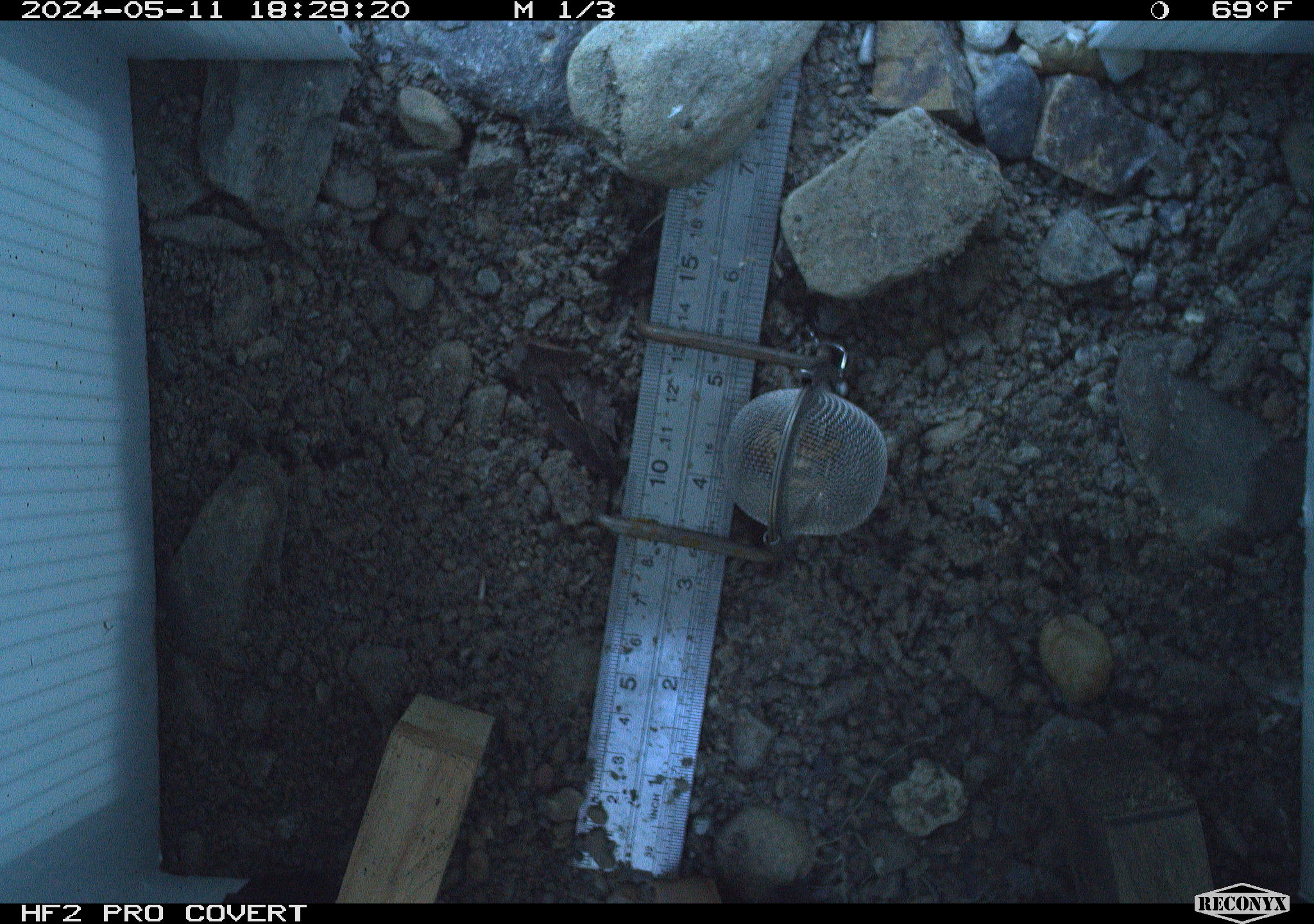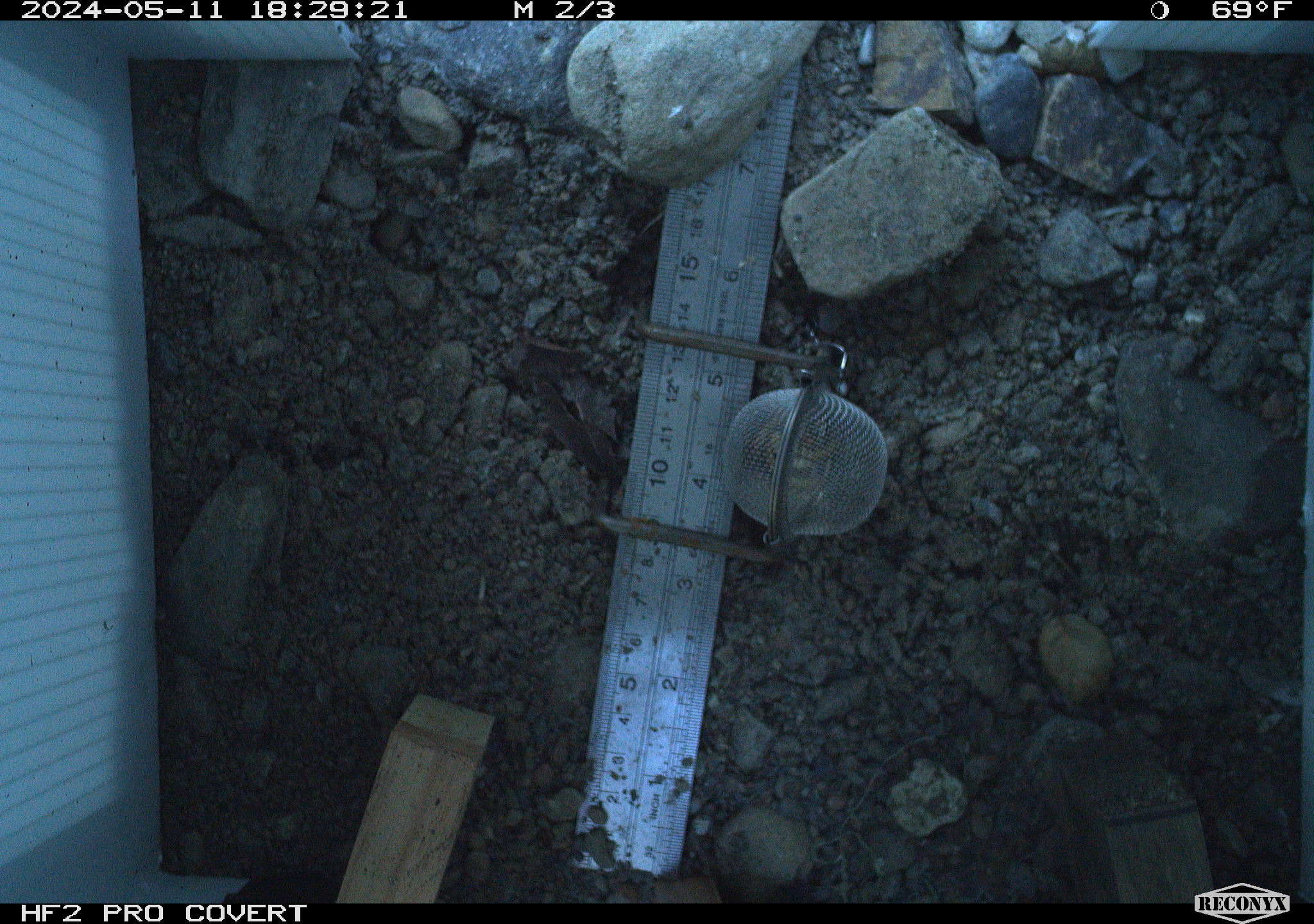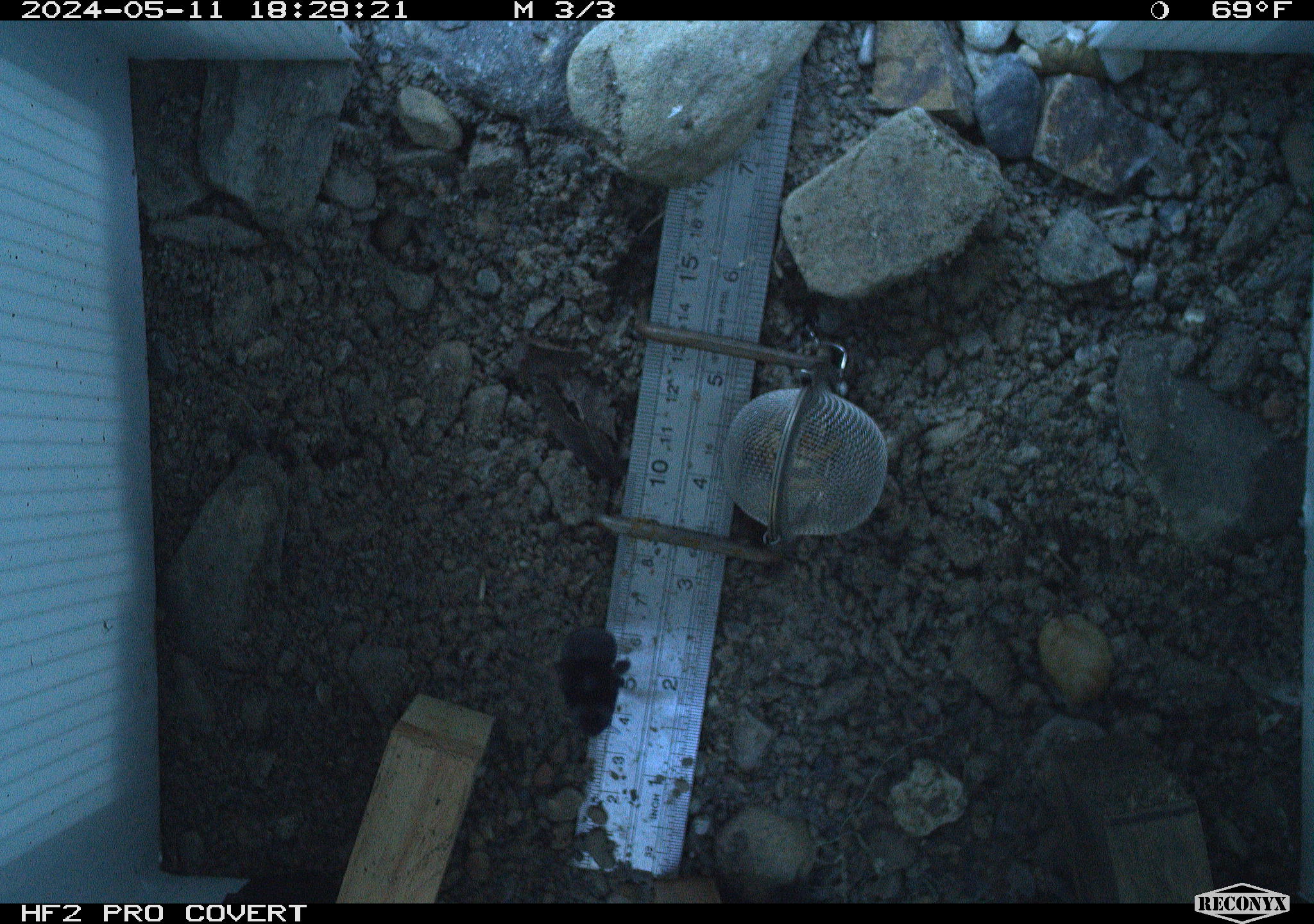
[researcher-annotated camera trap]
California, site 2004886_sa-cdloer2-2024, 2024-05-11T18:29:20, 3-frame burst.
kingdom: Animalia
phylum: Arthropoda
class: Insecta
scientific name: Insecta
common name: insect